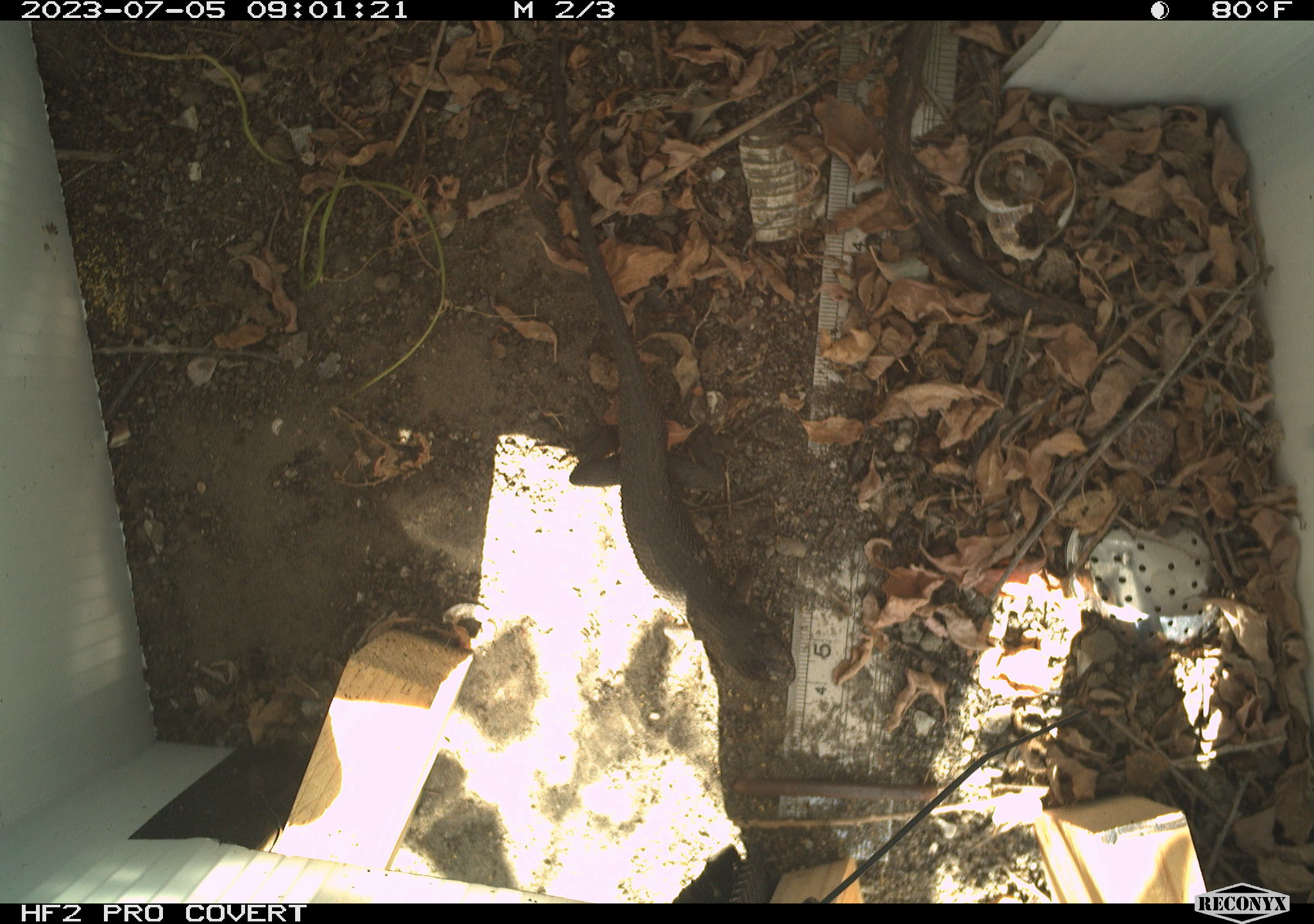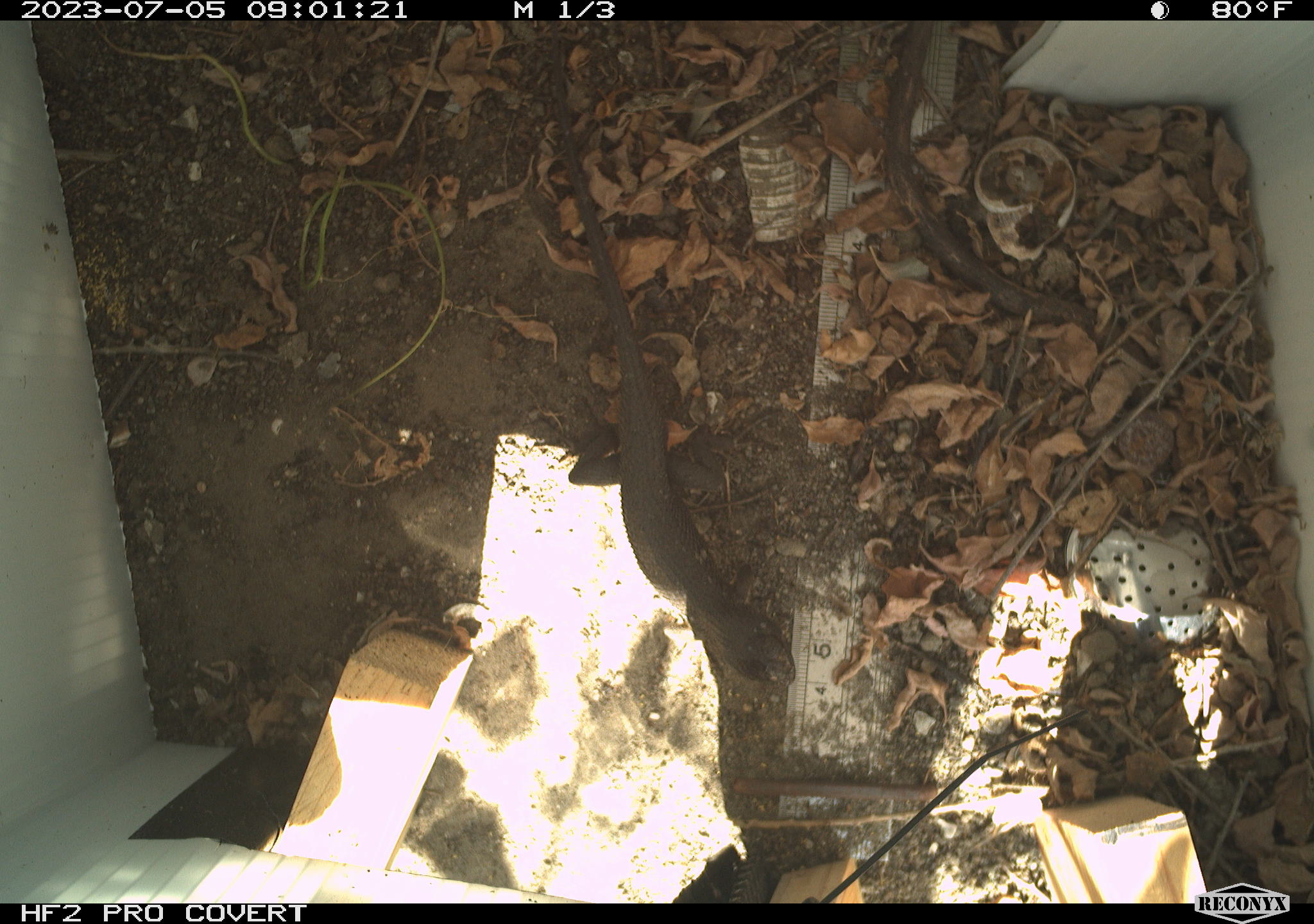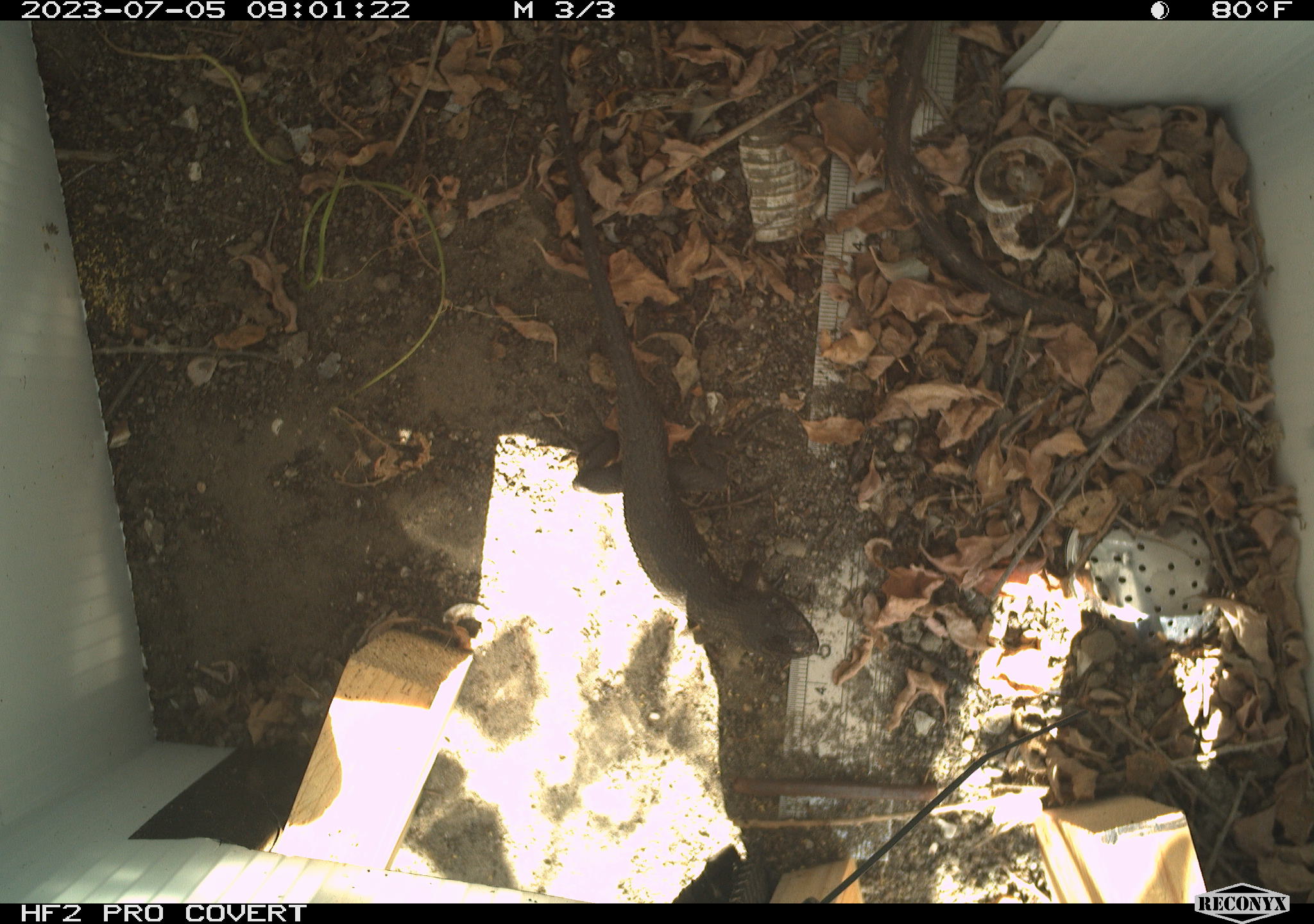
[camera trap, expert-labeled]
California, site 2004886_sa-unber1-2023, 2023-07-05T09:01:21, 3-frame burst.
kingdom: Animalia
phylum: Chordata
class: Reptilia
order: Squamata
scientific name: Squamata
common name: lizards and snakes